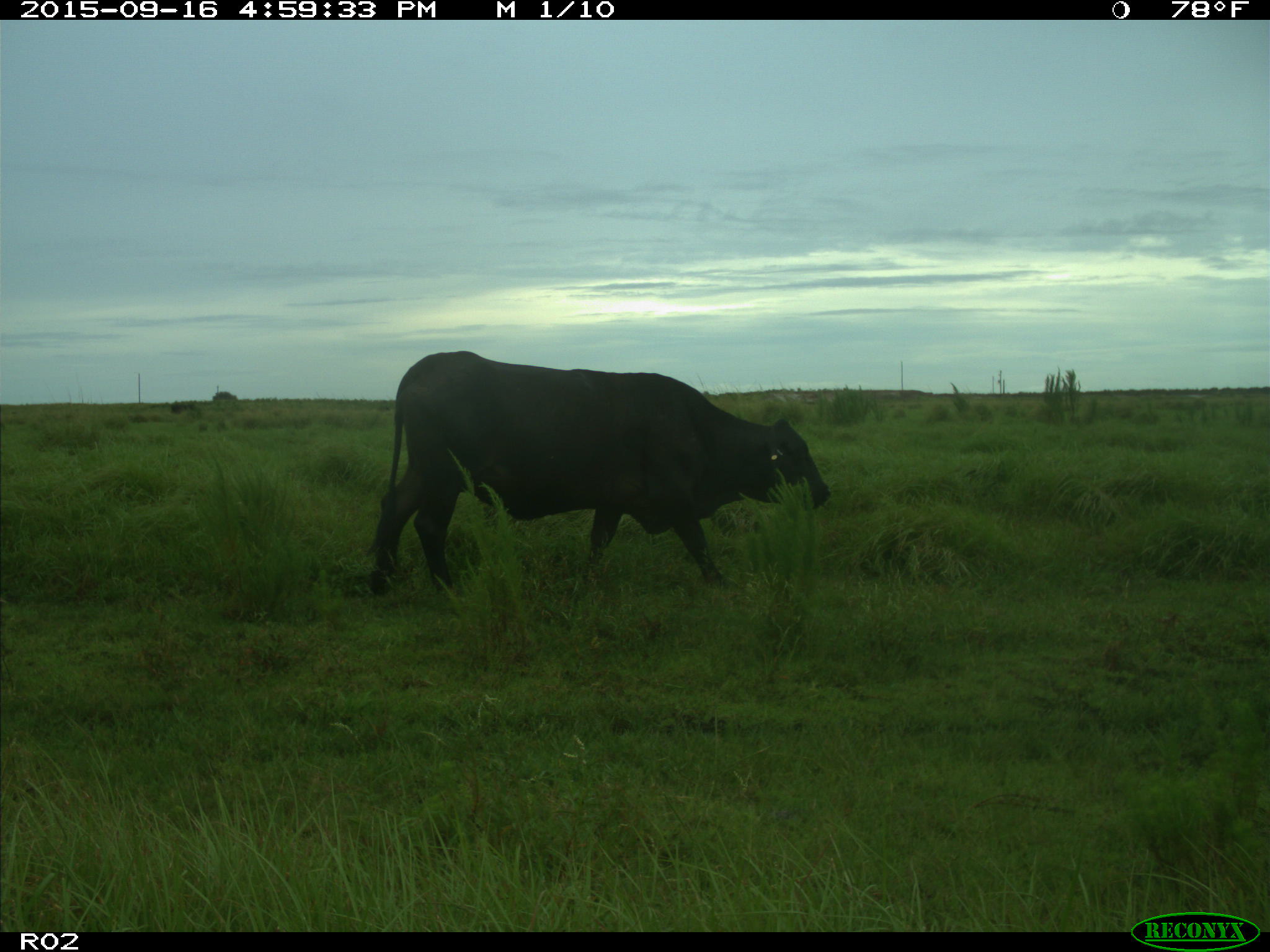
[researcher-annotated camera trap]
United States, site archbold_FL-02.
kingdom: Animalia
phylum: Chordata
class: Mammalia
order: Artiodactyla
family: Bovidae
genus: Bos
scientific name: Bos taurus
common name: domestic cow